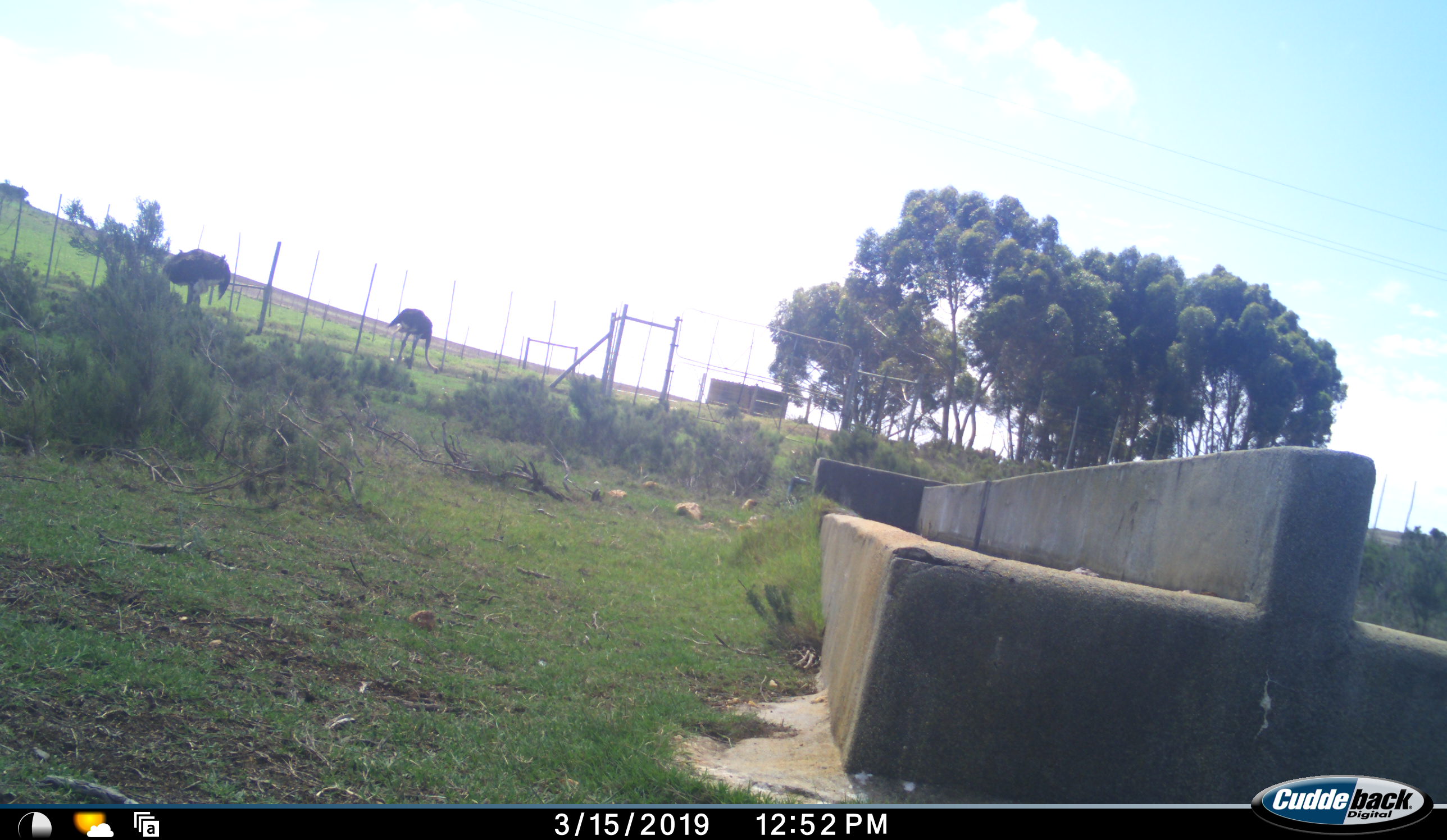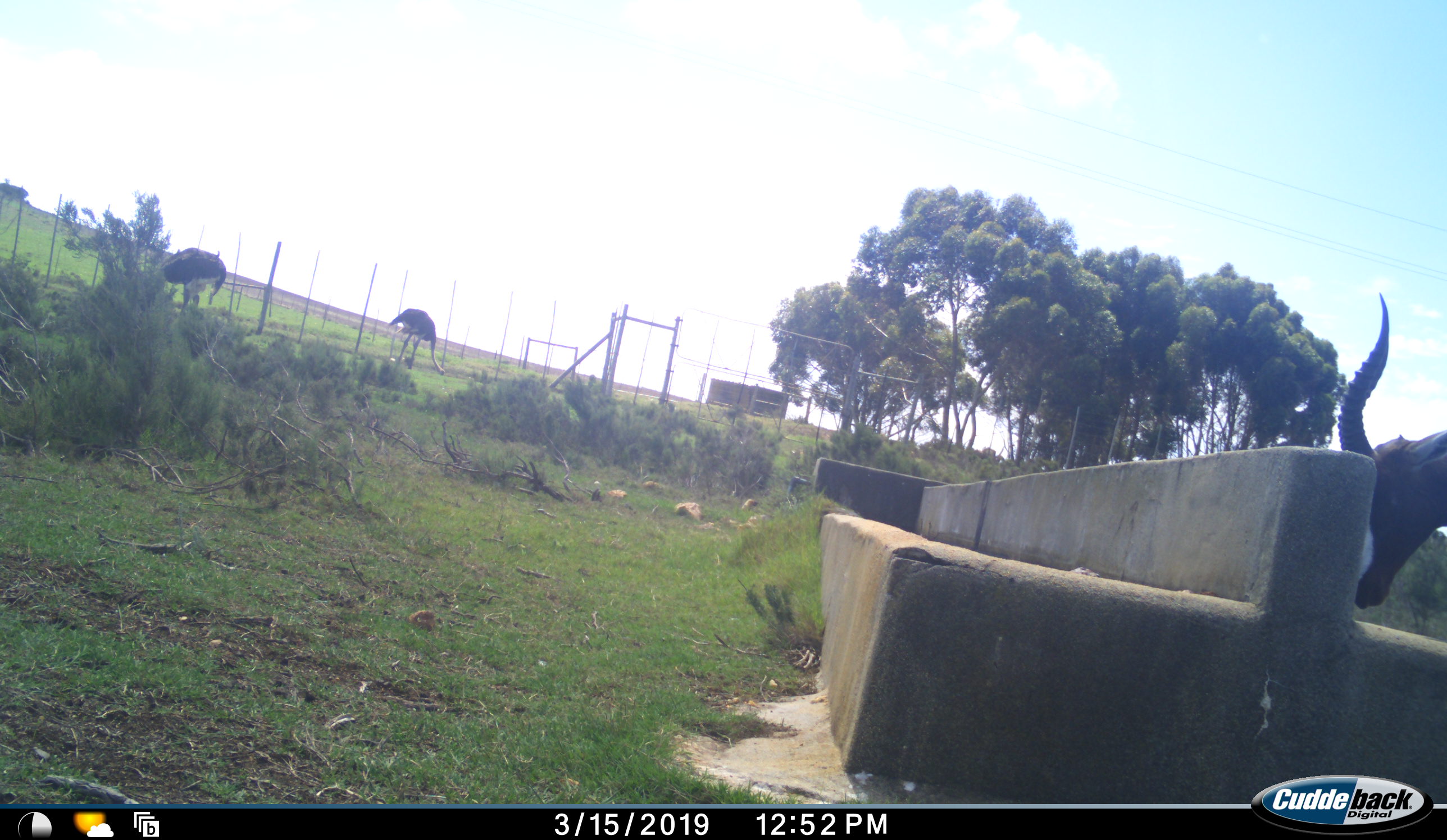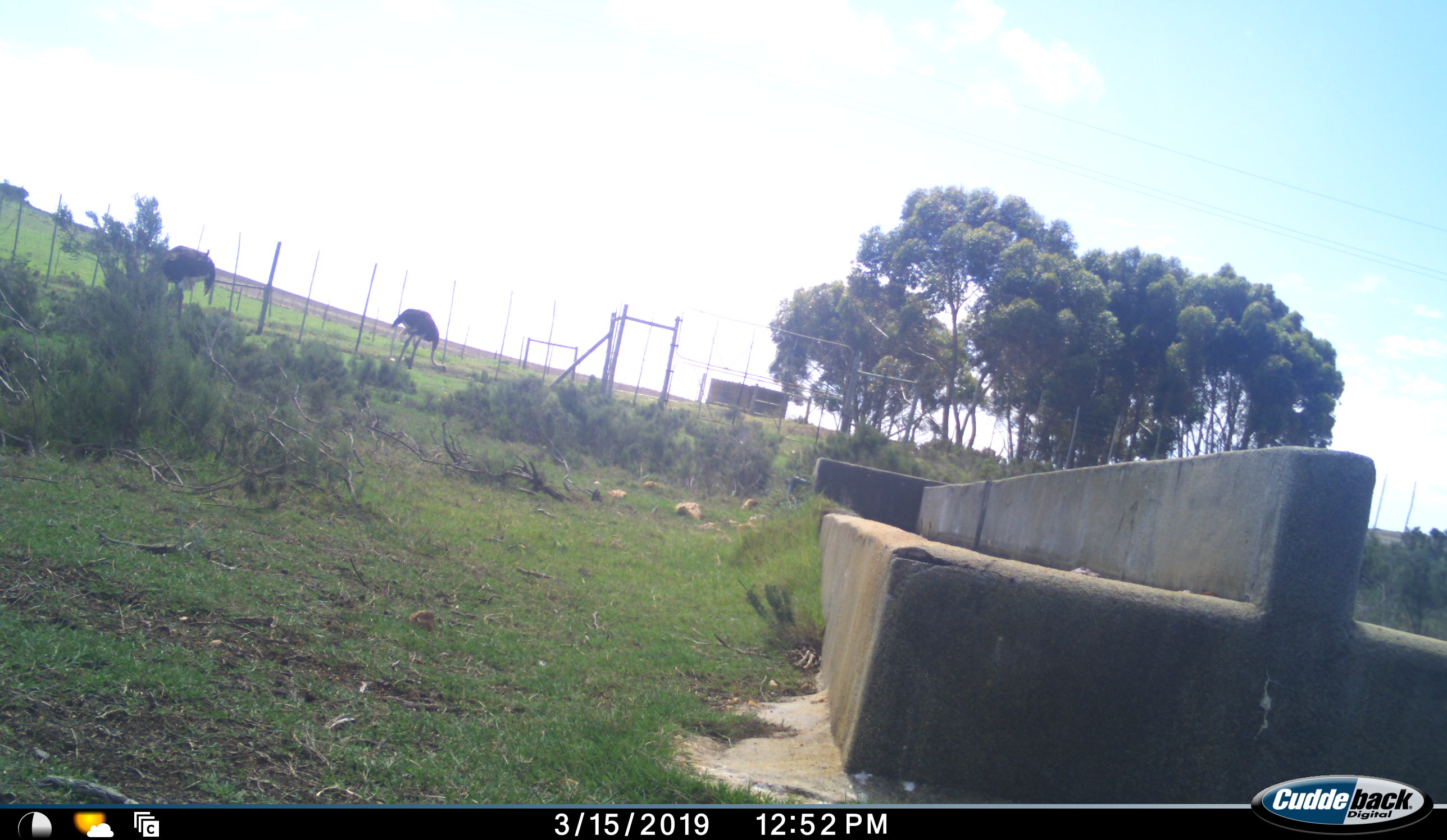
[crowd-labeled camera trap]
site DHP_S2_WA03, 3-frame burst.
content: unidentified animal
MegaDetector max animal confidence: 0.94